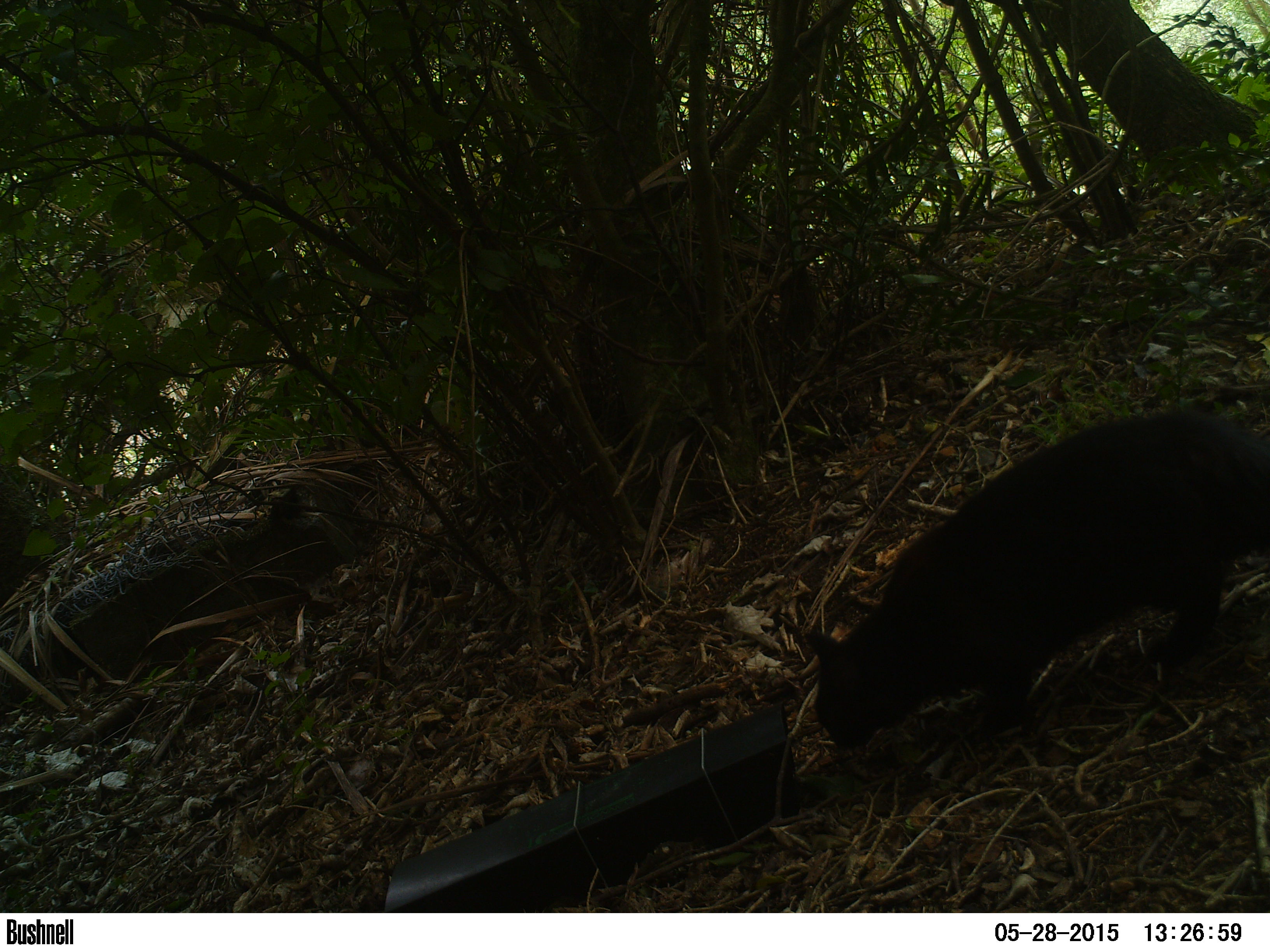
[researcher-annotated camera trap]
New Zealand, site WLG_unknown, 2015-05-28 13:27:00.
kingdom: Animalia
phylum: Chordata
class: Mammalia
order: Carnivora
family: Felidae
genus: Felis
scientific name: Felis catus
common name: domestic cat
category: cat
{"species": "cat (domestic cat) (Felis catus)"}